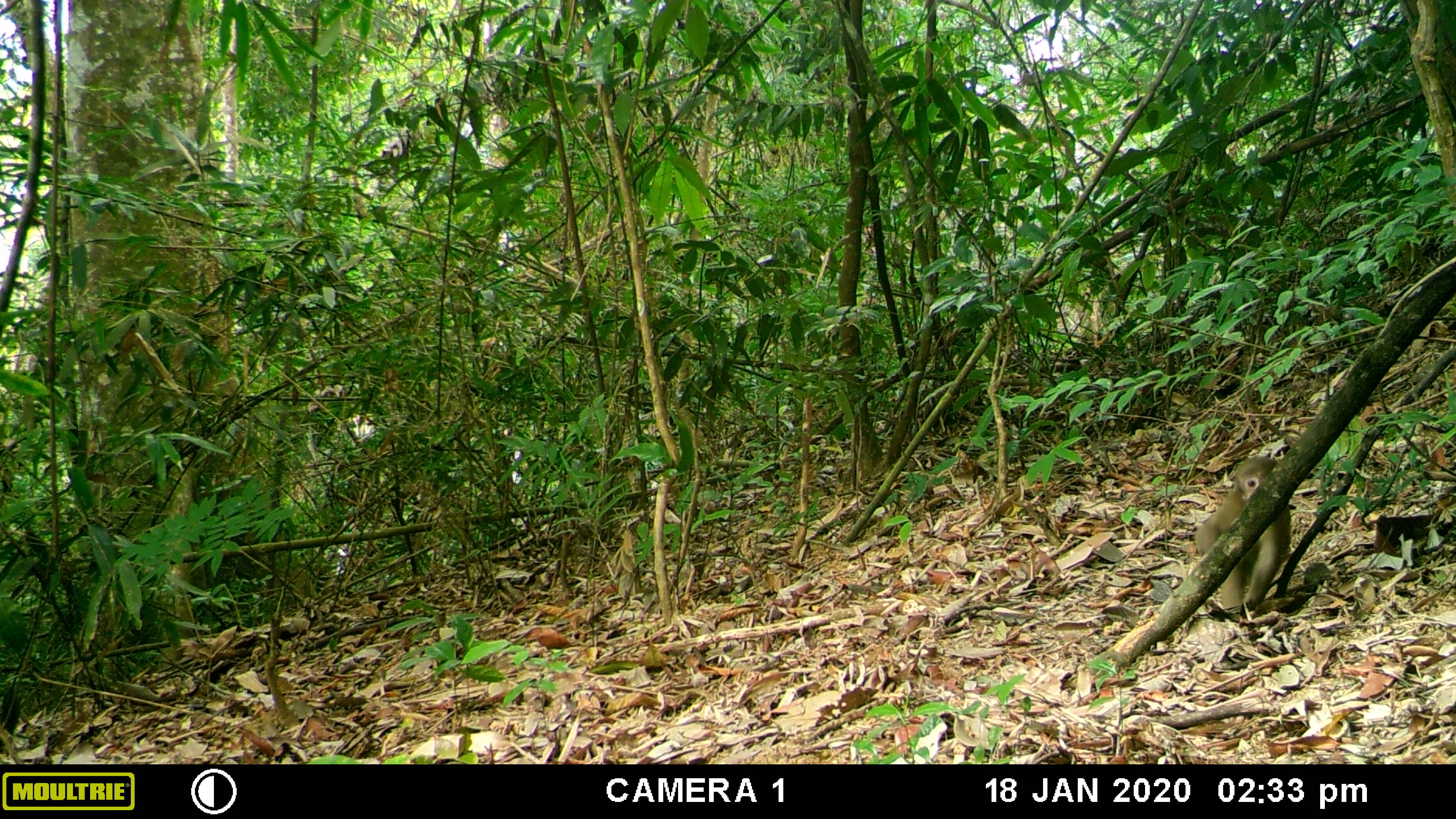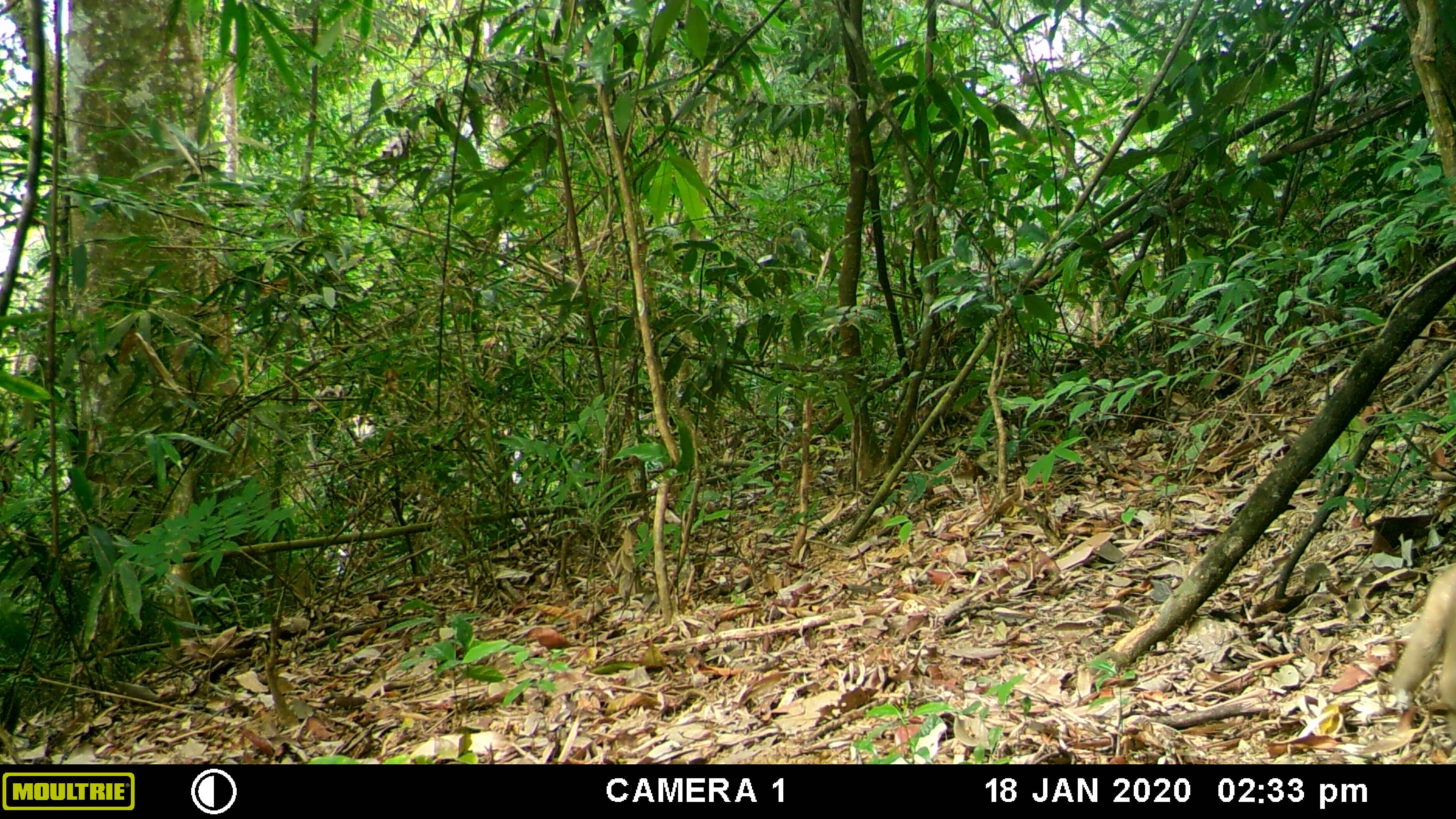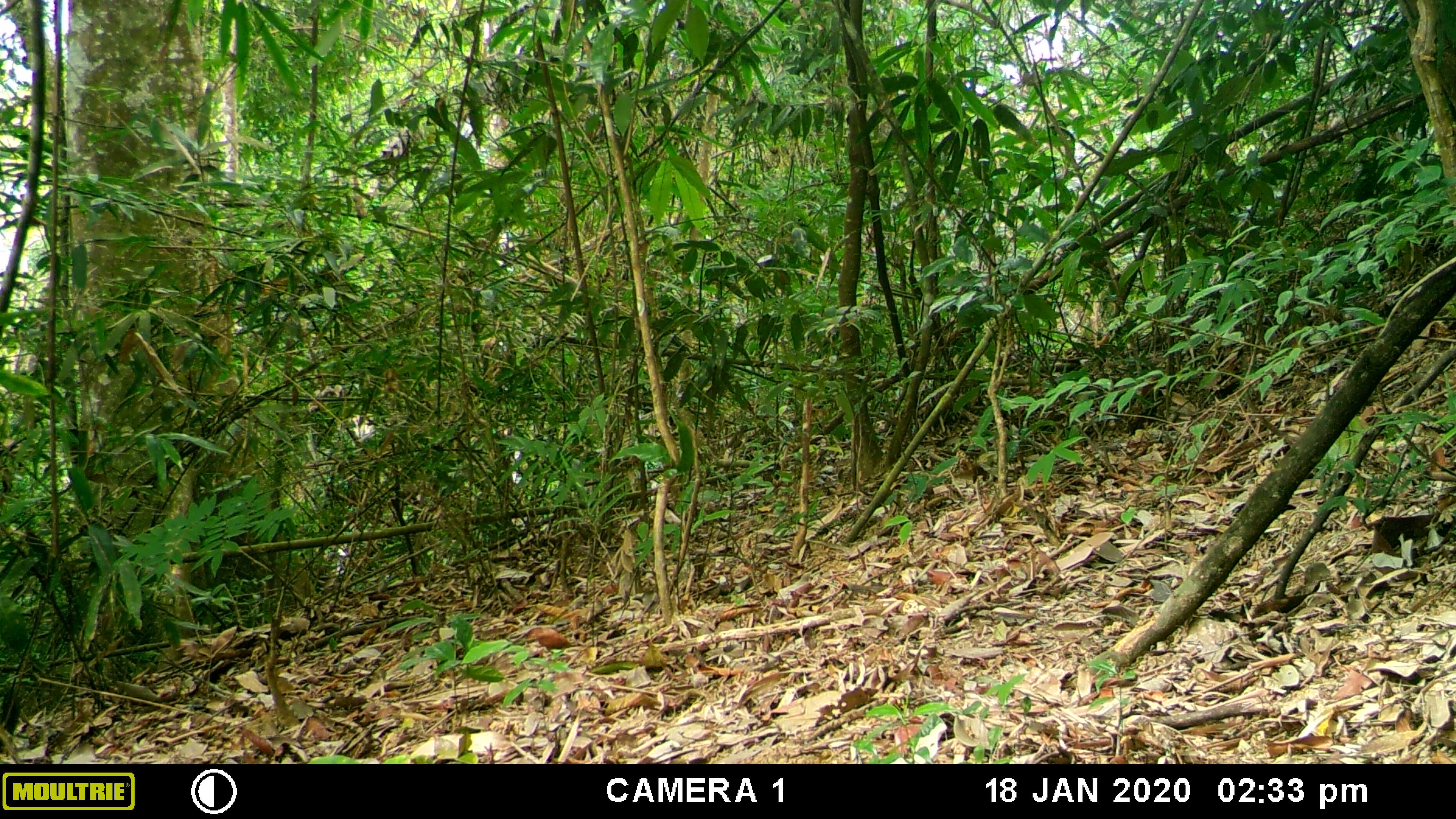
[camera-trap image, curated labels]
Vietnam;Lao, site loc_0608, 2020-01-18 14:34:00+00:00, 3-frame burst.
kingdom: Animalia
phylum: Chordata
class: Mammalia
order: Primates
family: Cercopithecidae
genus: Macaca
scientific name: Macaca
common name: macaques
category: assam or rhesus macaque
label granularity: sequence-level